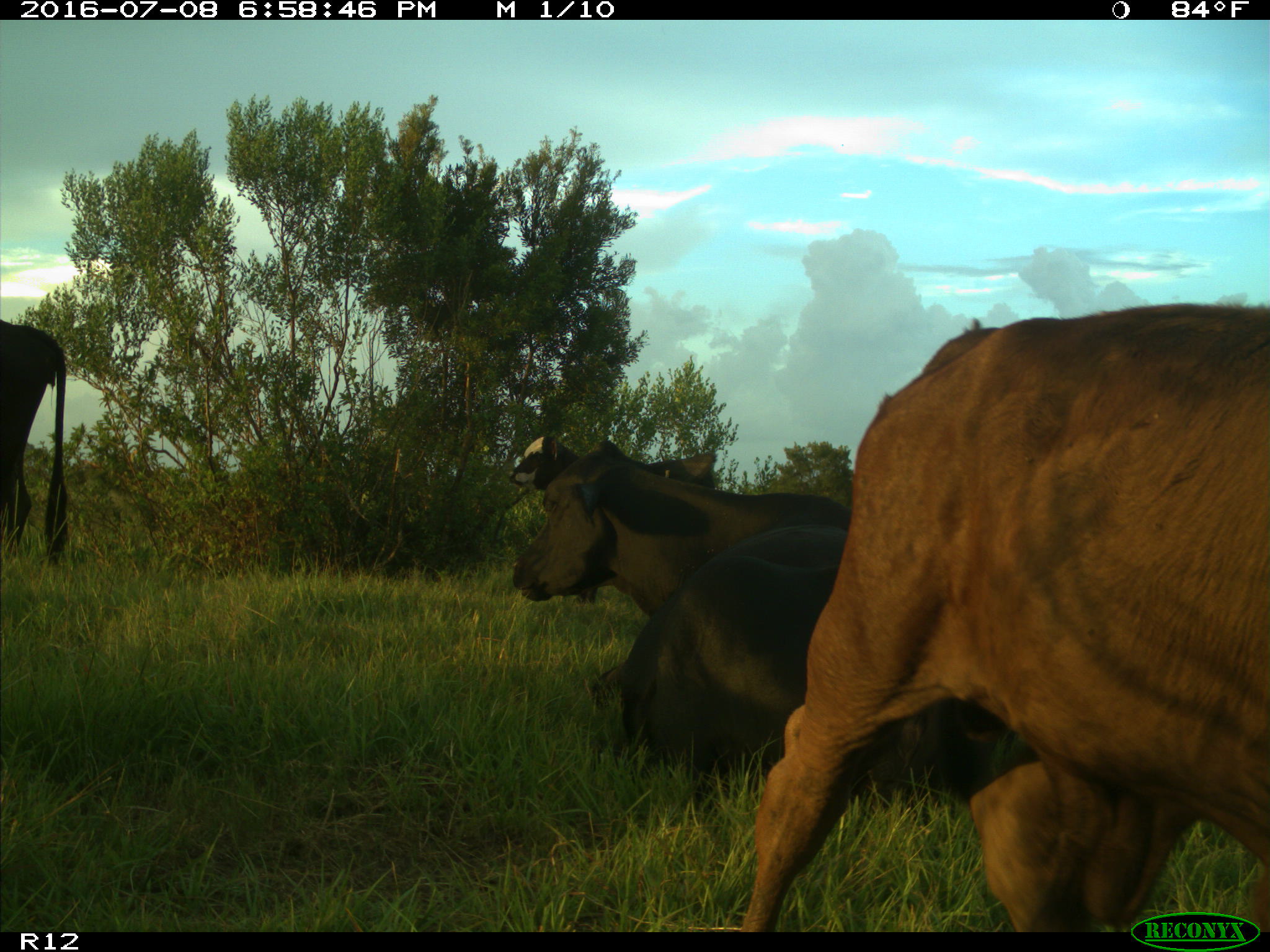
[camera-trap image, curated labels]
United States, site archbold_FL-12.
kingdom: Animalia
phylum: Chordata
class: Mammalia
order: Artiodactyla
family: Bovidae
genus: Bos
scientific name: Bos taurus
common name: domestic cow